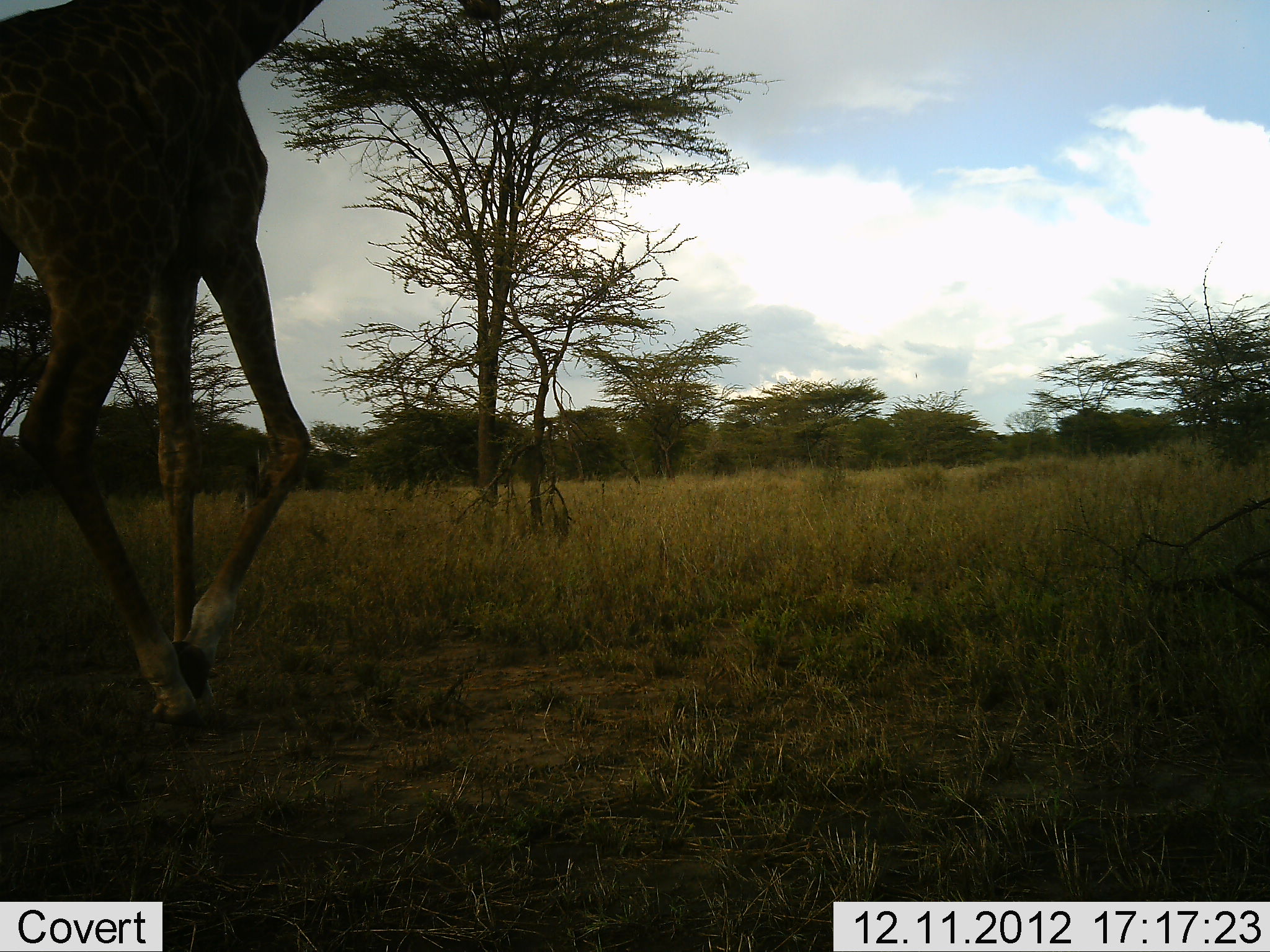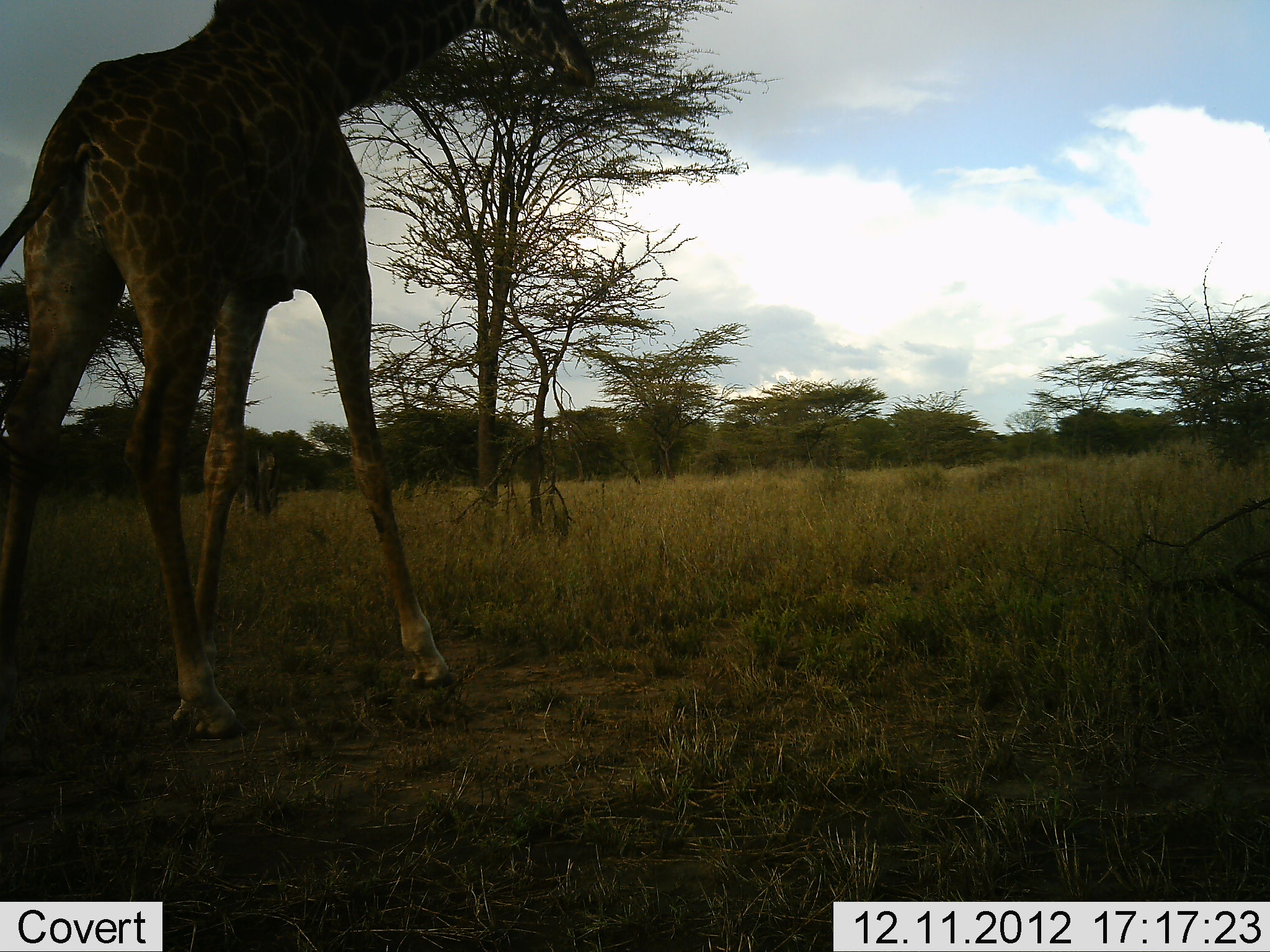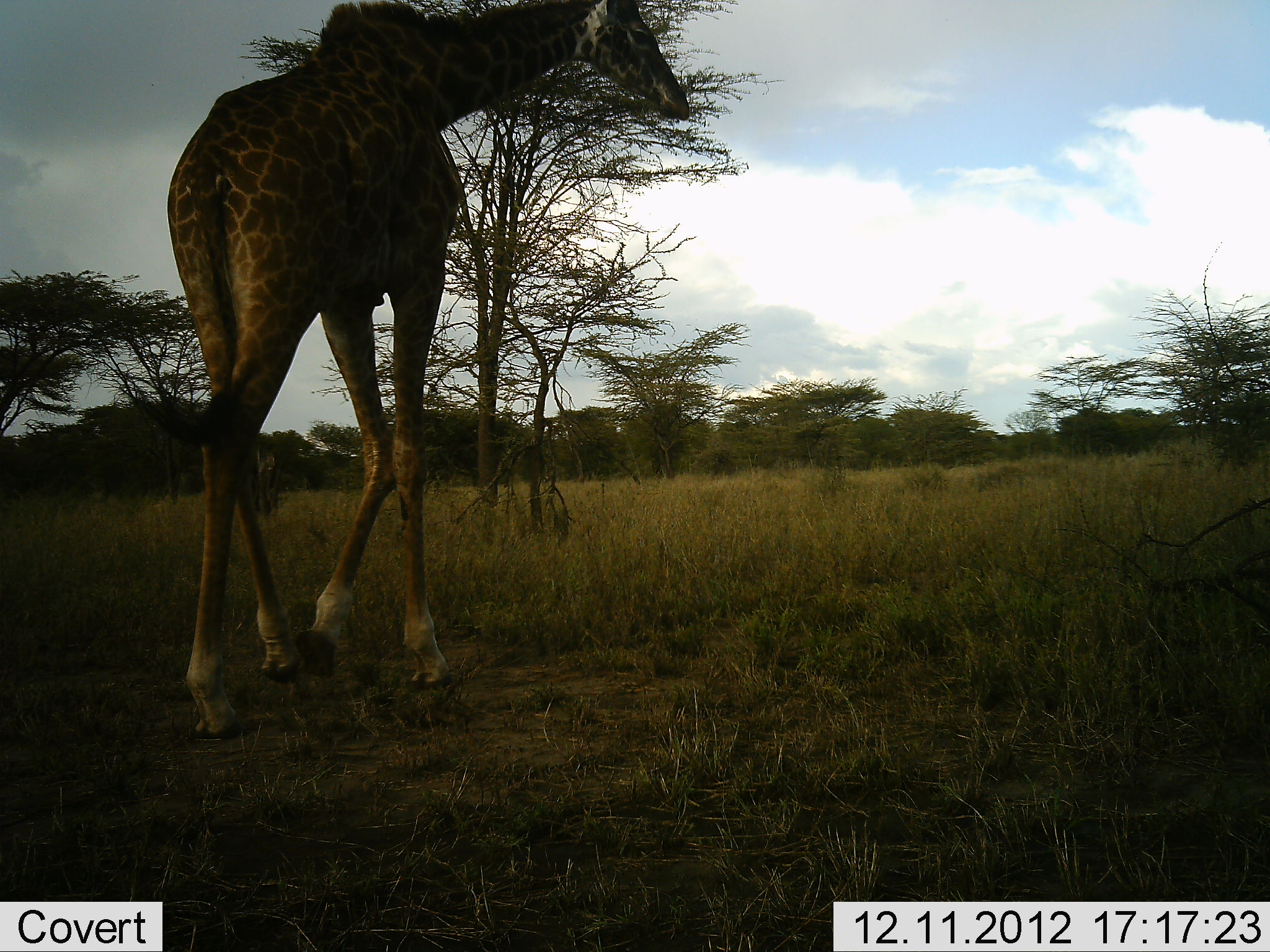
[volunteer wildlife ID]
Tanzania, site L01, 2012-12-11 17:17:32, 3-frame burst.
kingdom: Animalia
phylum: Chordata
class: Mammalia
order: Artiodactyla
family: Giraffidae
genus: Giraffa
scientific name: Giraffa camelopardalis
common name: giraffe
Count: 1.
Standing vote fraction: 7%.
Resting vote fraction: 0%.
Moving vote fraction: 93%.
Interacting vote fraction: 0%.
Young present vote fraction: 7%.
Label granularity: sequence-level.